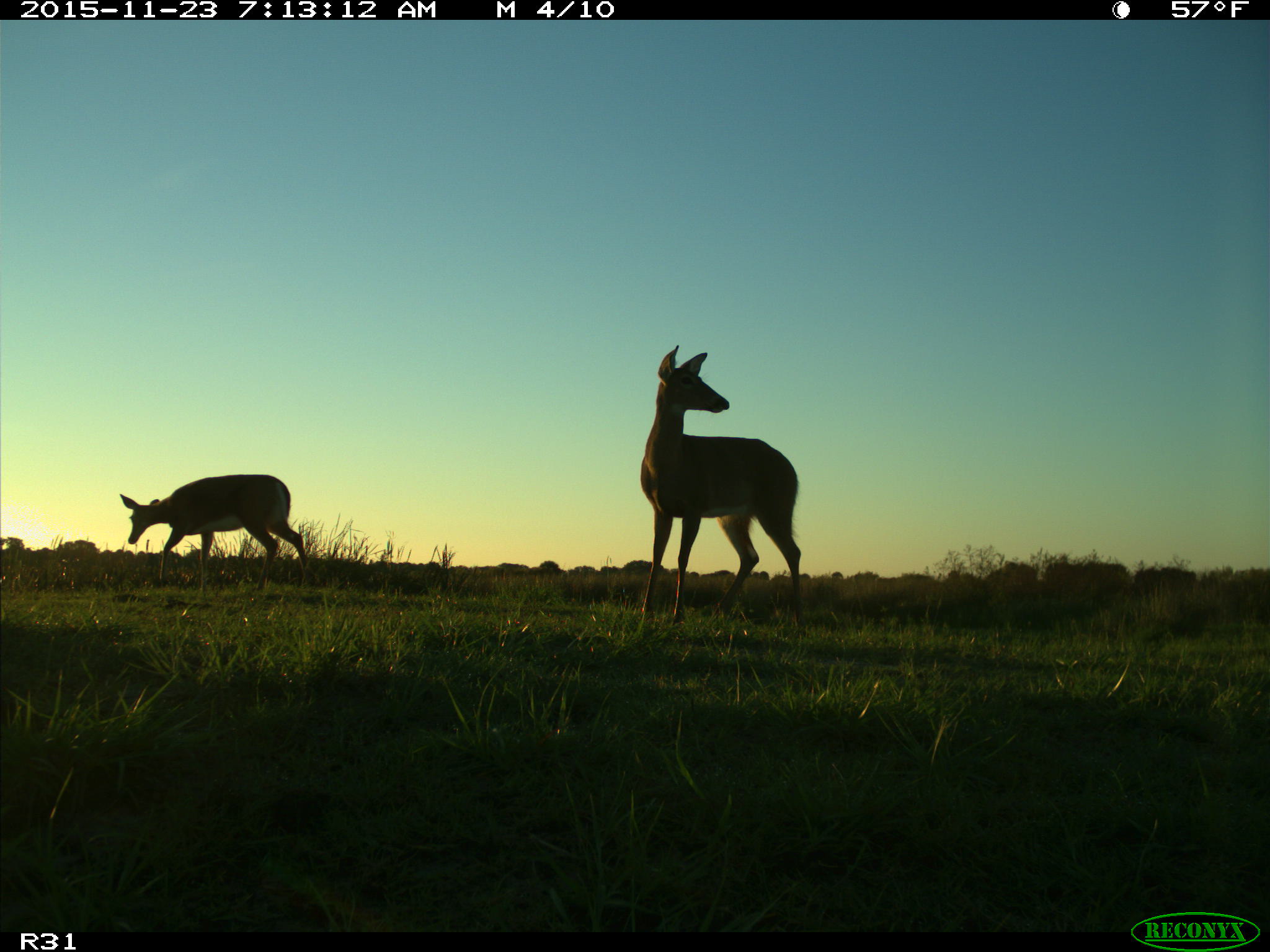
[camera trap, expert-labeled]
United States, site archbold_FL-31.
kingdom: Animalia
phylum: Chordata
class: Mammalia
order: Artiodactyla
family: Cervidae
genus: Odocoileus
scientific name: Odocoileus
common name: deer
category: unidentified deer